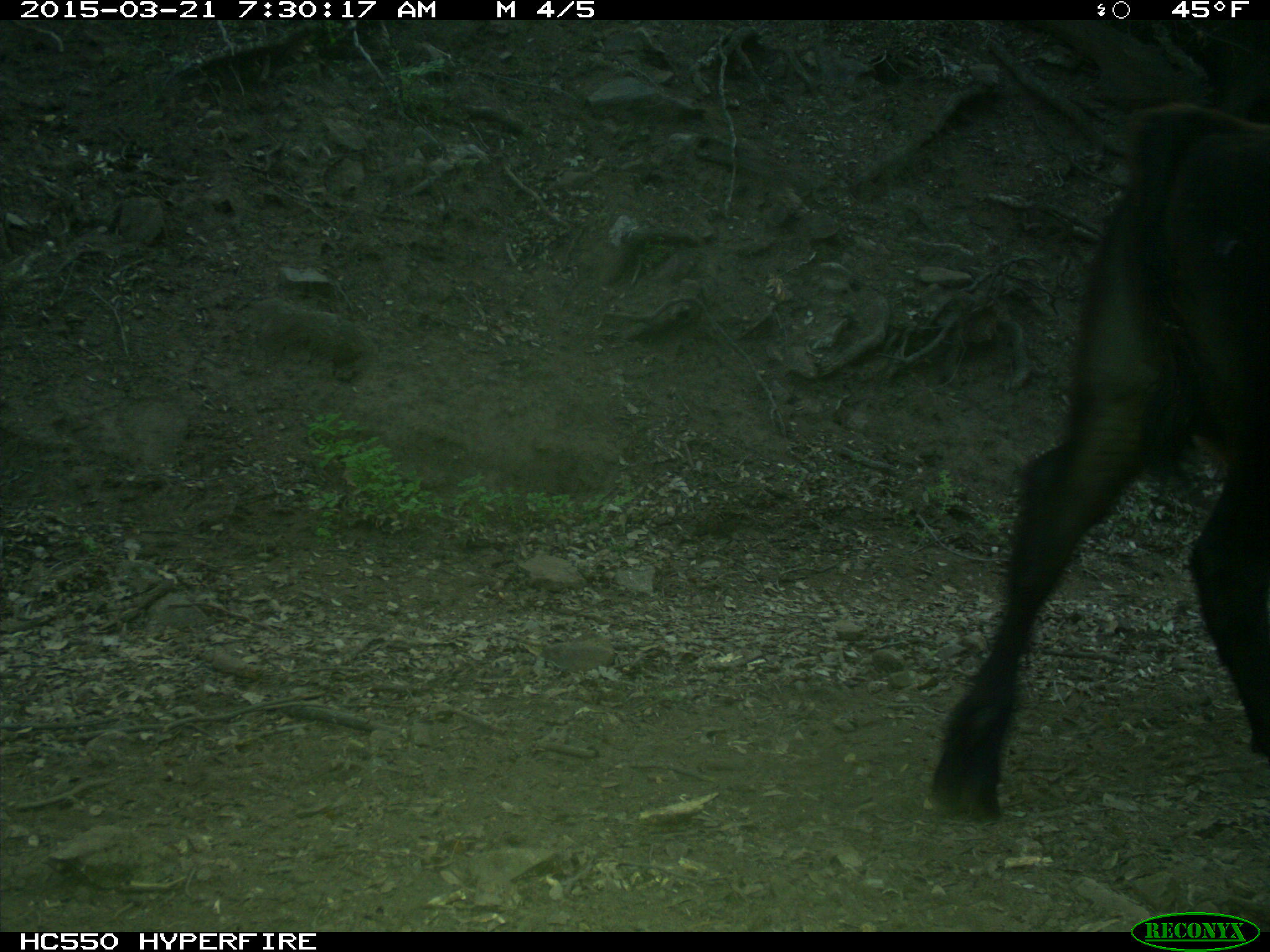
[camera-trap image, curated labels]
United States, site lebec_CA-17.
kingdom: Animalia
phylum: Chordata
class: Mammalia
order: Artiodactyla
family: Bovidae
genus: Bos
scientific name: Bos taurus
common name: domestic cow